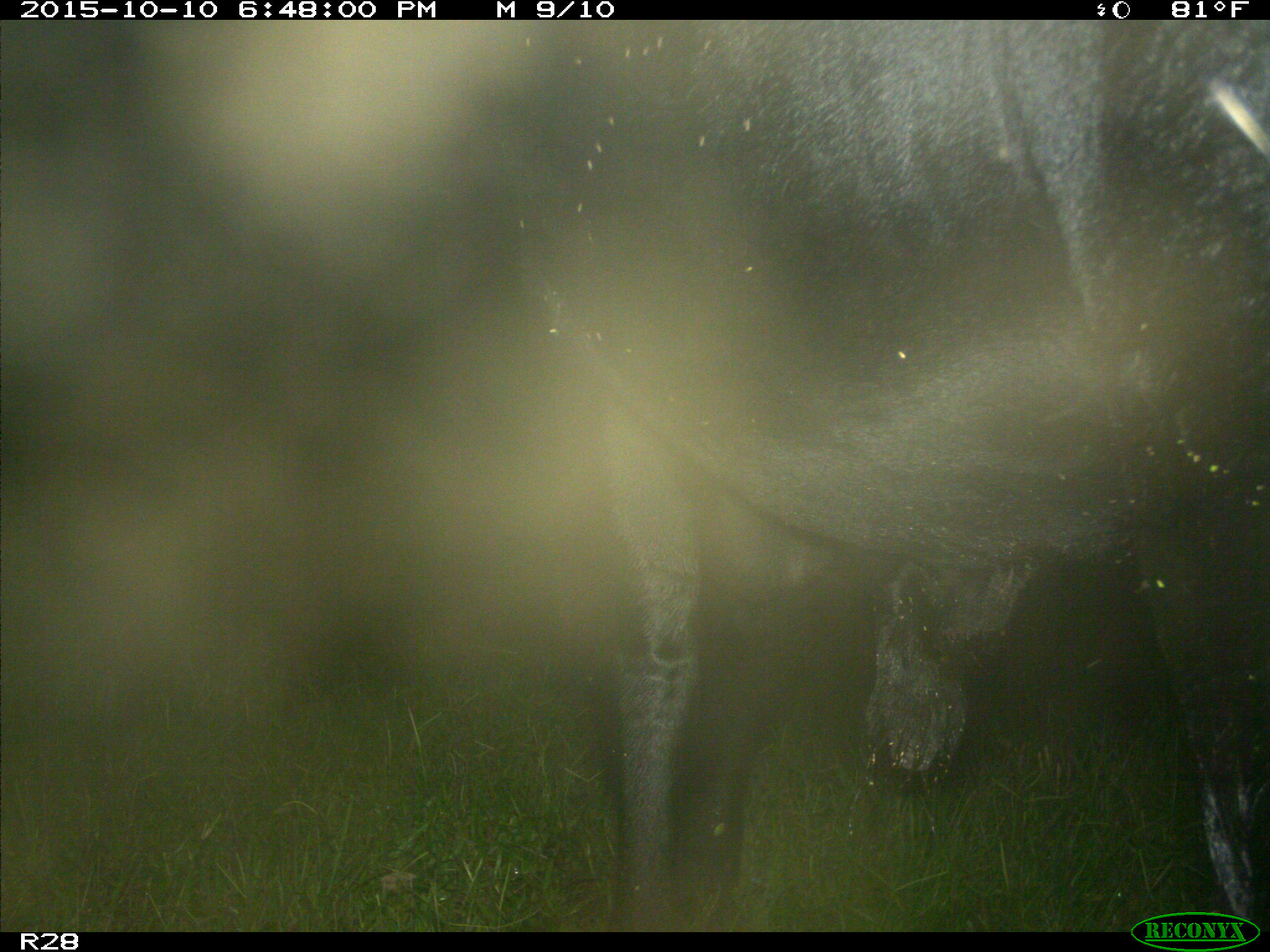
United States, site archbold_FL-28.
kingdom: Animalia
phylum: Chordata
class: Mammalia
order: Artiodactyla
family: Bovidae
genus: Bos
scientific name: Bos taurus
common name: domestic cow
Bos taurus (domestic cow).